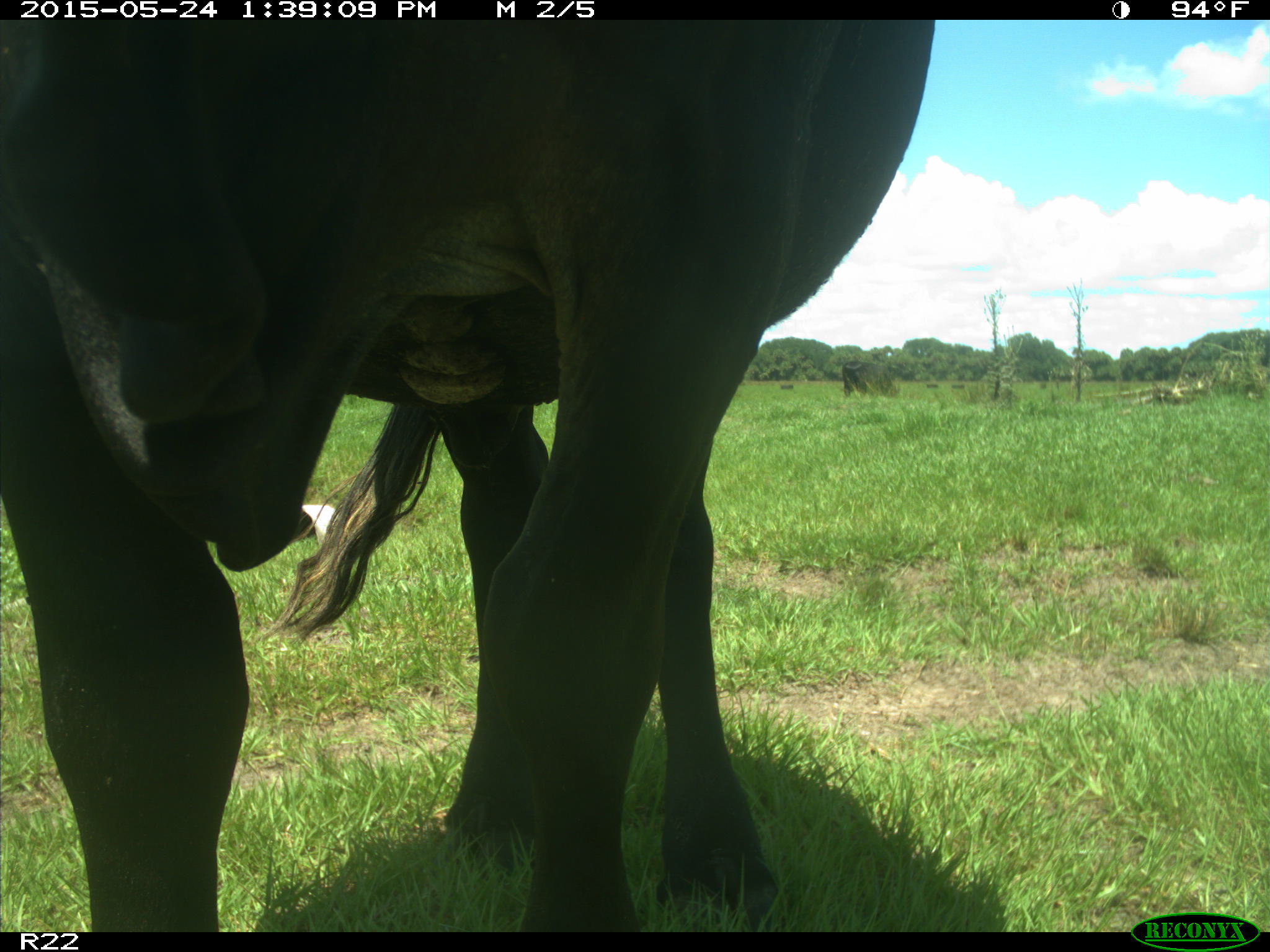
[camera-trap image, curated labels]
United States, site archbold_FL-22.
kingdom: Animalia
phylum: Chordata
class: Mammalia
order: Artiodactyla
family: Bovidae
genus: Bos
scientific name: Bos taurus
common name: domestic cow